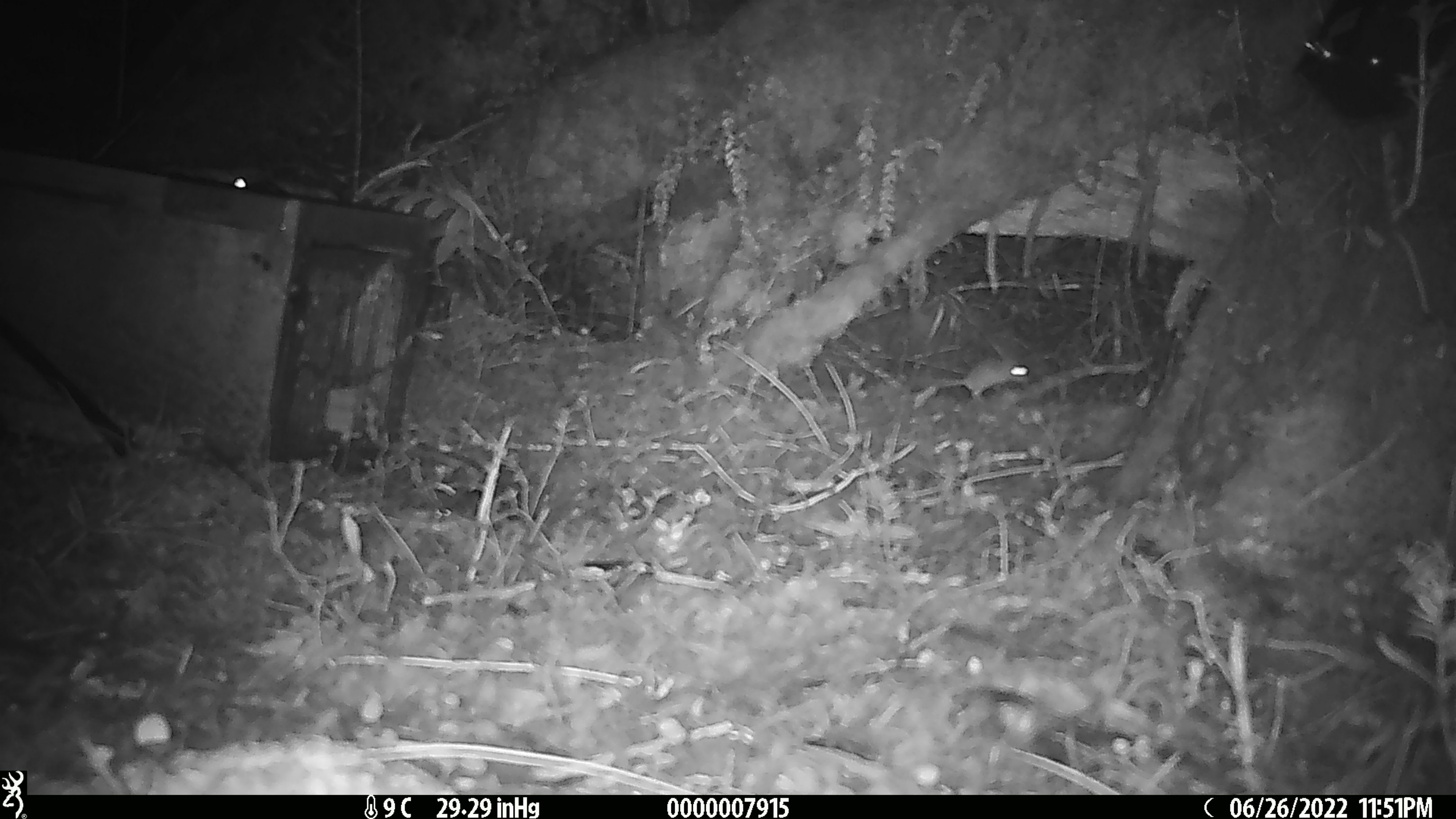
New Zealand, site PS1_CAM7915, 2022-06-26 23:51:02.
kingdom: Animalia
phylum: Chordata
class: Mammalia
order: Rodentia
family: Muridae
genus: Mus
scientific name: Mus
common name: mouse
Mouse (Mus).